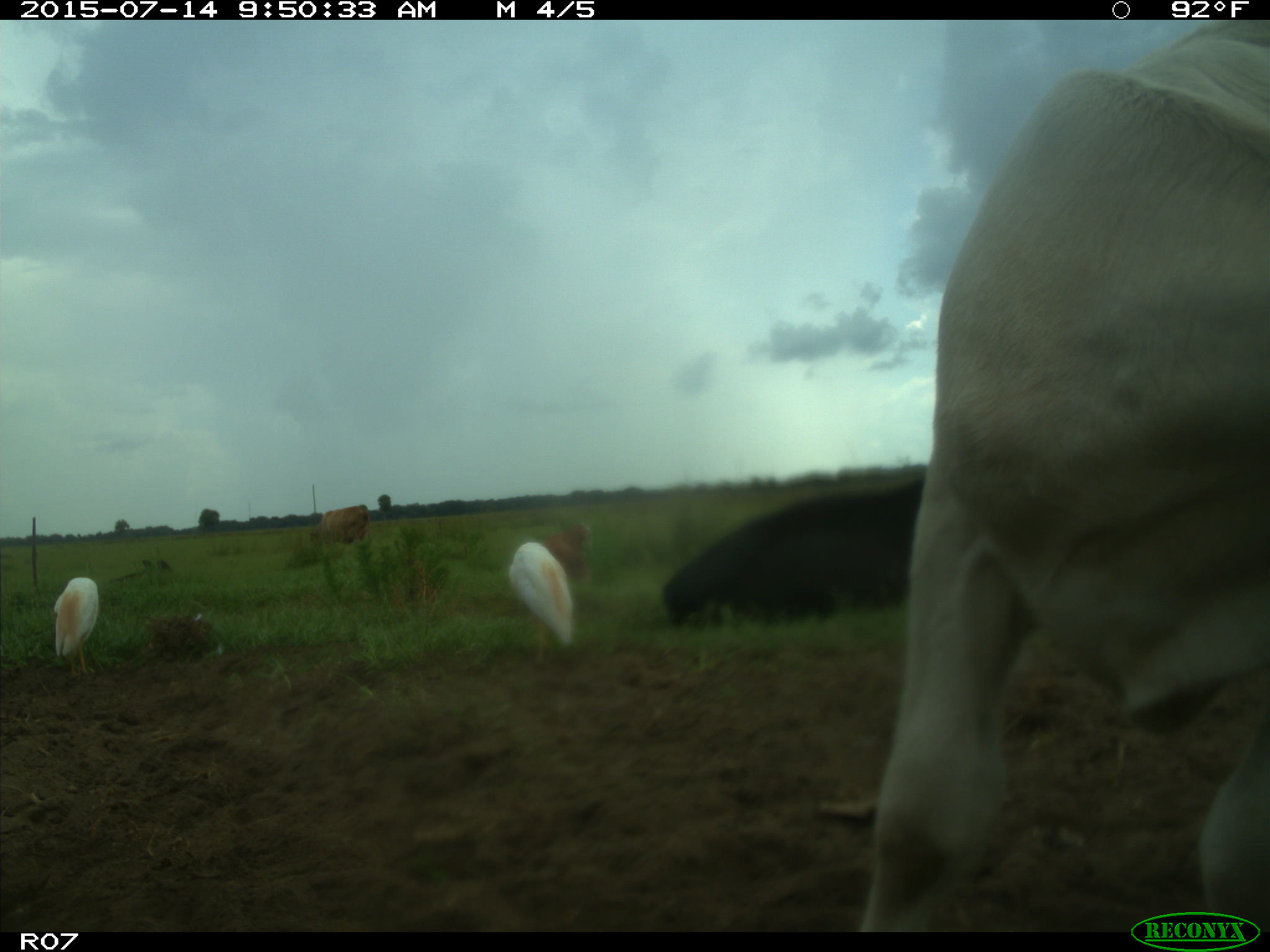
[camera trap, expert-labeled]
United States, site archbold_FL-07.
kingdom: Animalia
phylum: Chordata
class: Mammalia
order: Artiodactyla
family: Bovidae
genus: Bos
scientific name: Bos taurus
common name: domestic cow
Bos taurus (domestic cow).